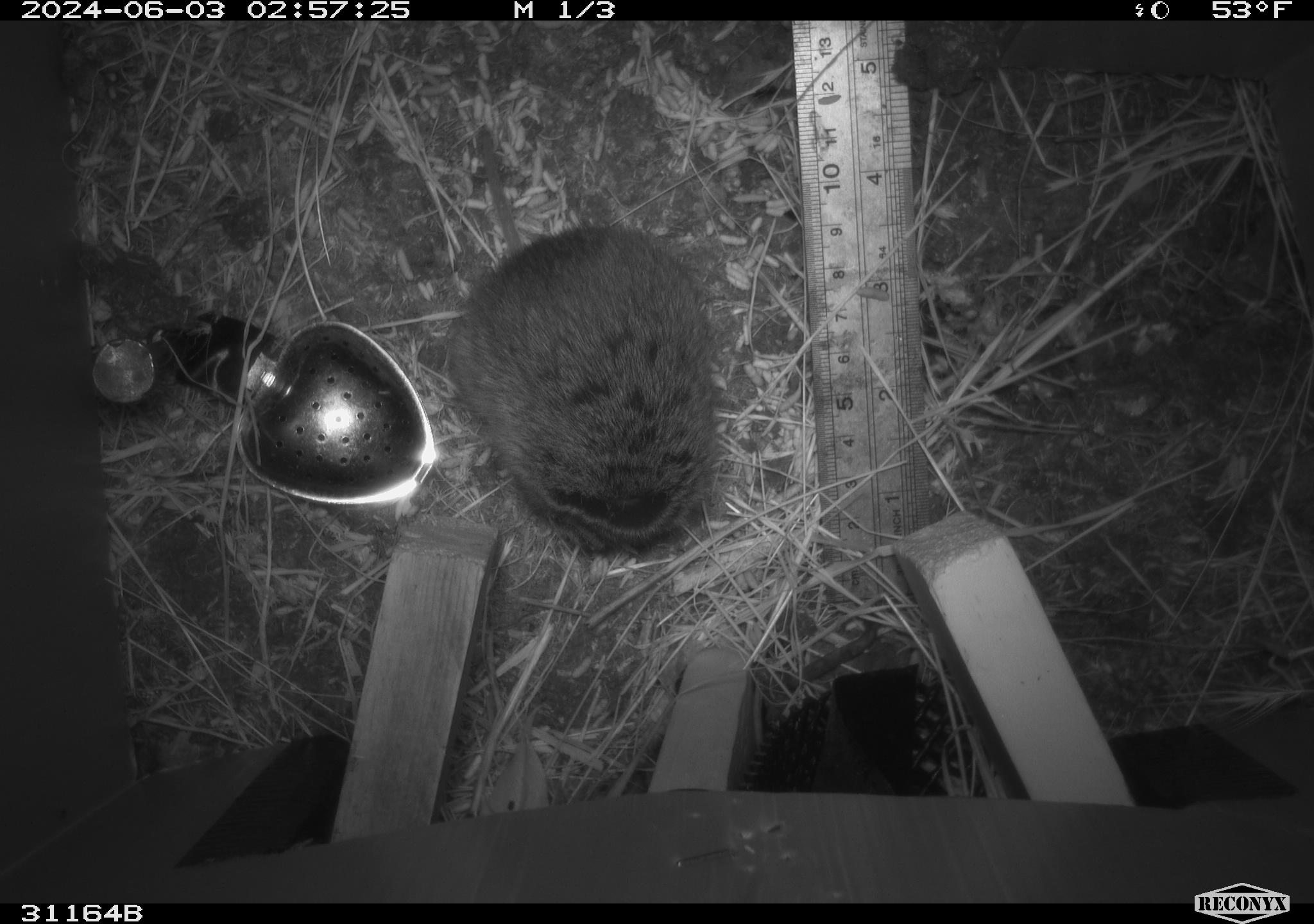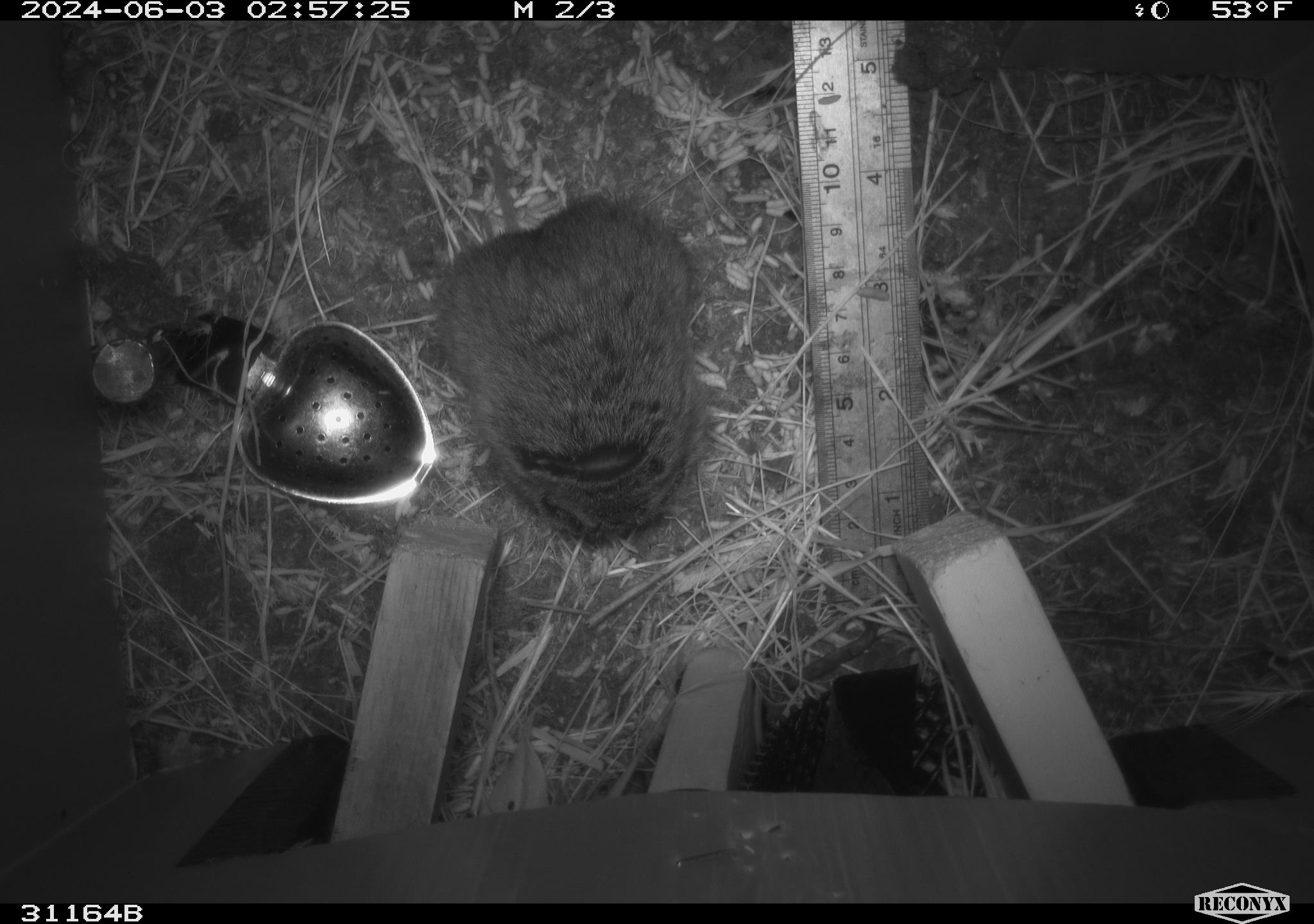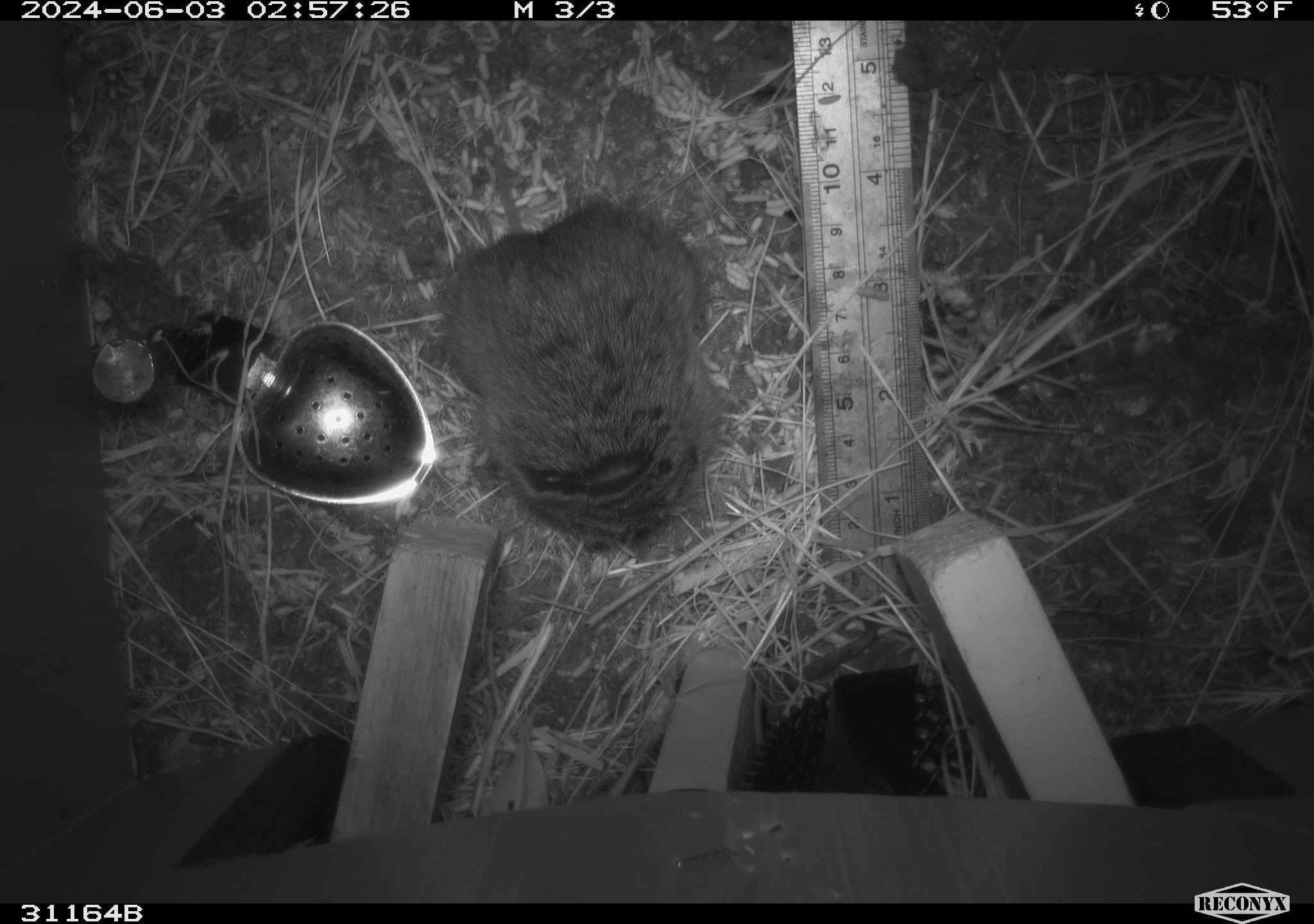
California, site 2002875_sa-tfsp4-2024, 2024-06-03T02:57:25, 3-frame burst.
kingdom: Animalia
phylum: Chordata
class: Mammalia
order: Rodentia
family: Cricetidae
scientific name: Arvicolinae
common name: voles, lemmings, and muskrats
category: arvicolinae subfamily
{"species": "arvicolinae subfamily (voles, lemmings, and muskrats) (Arvicolinae)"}